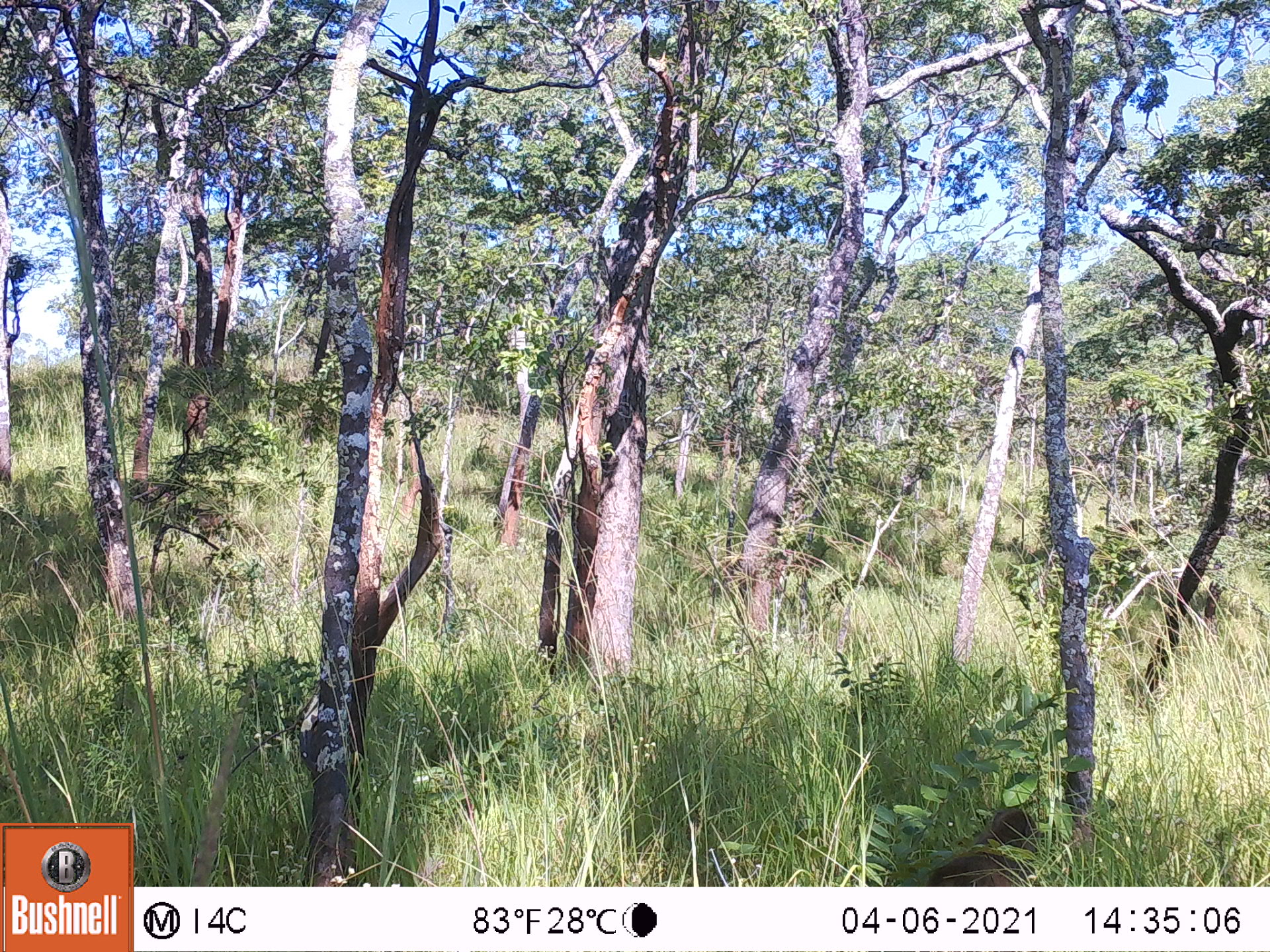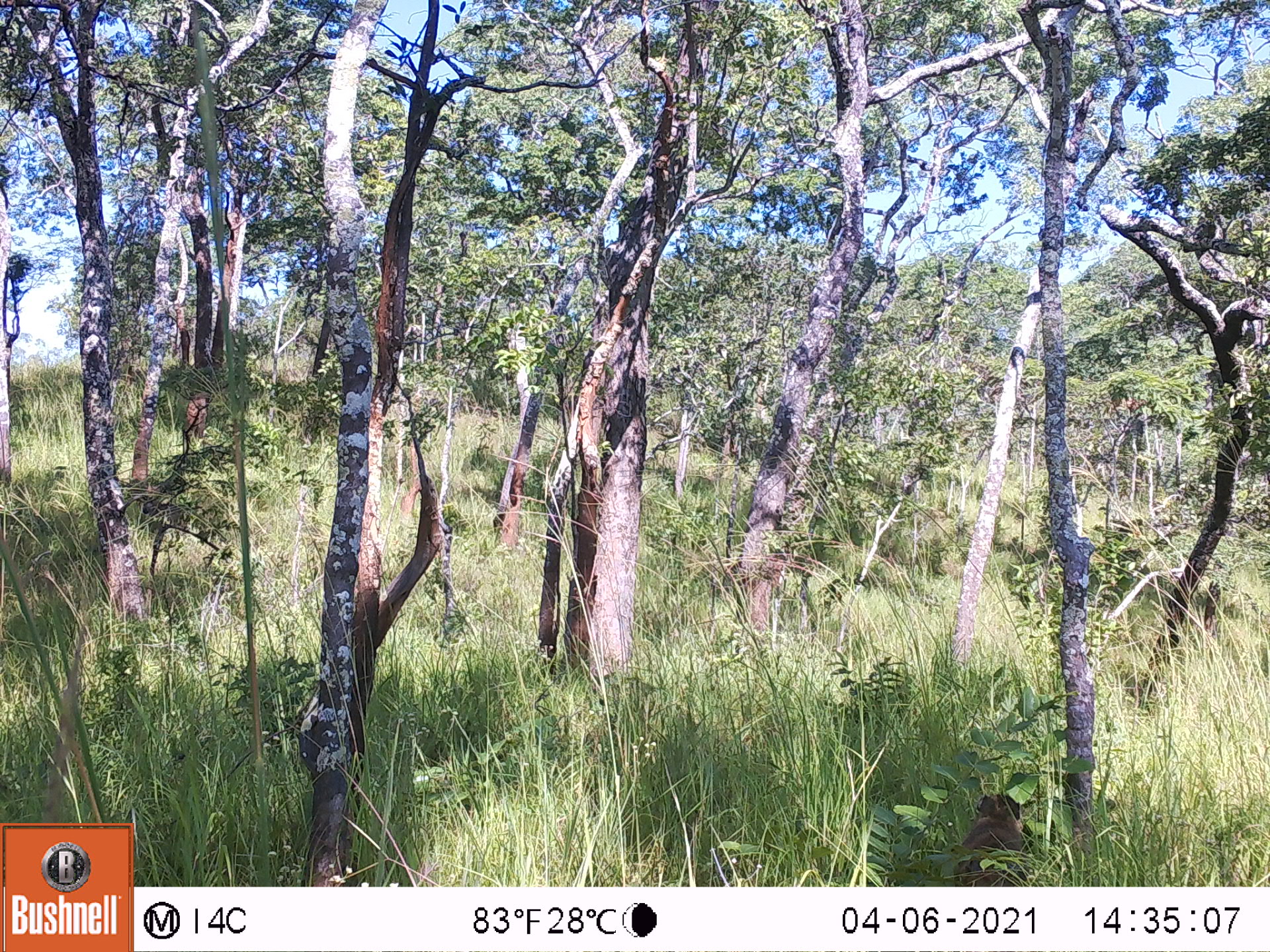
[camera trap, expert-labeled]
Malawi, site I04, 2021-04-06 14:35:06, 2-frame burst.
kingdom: Animalia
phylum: Chordata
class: Mammalia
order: Primates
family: Cercopithecidae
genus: Papio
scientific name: Papio cynocephalus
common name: yellow baboon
Yellow baboon (Papio cynocephalus), count 1.